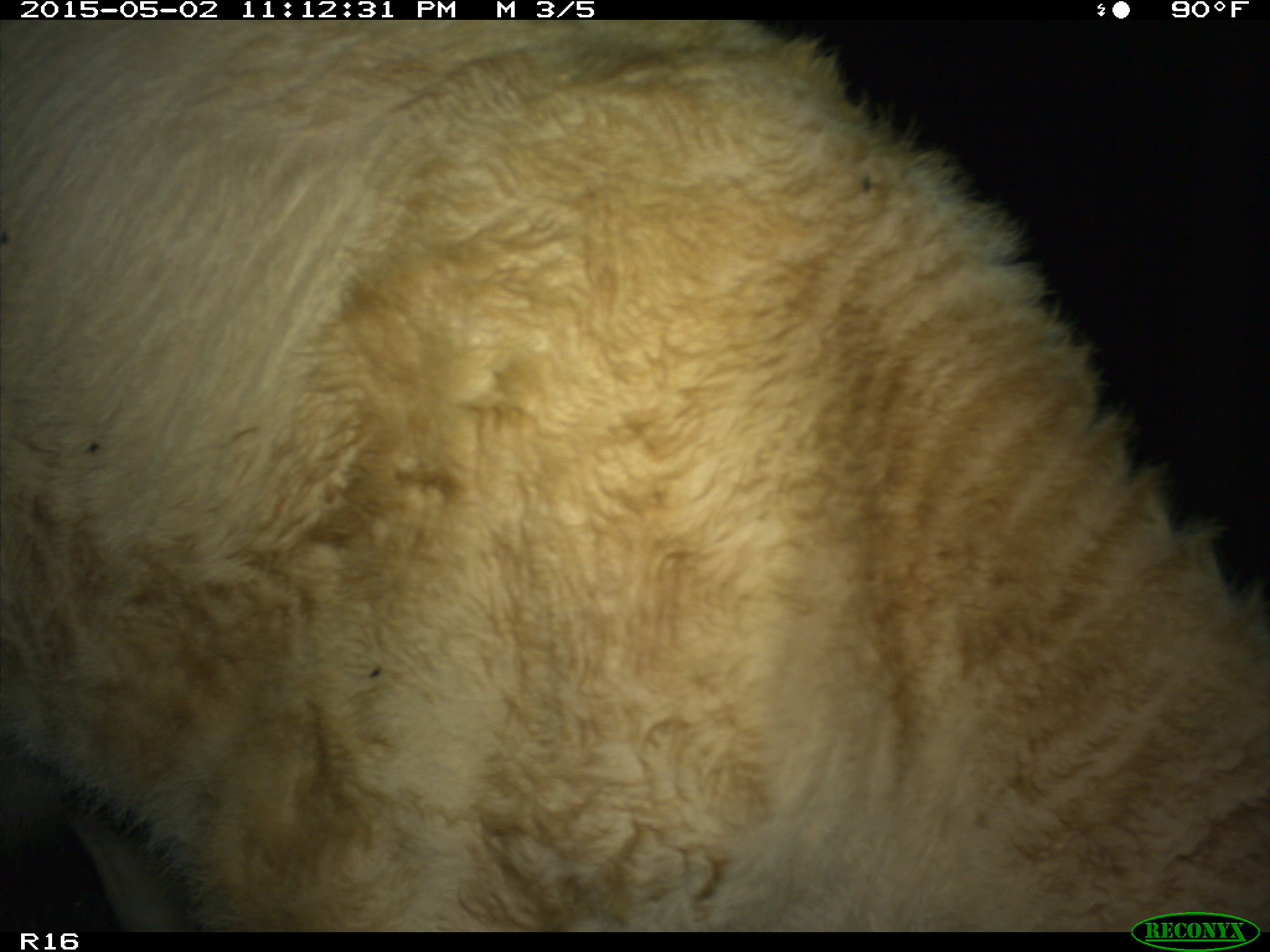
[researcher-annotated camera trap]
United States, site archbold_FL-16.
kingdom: Animalia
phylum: Chordata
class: Mammalia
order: Artiodactyla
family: Bovidae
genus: Bos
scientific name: Bos taurus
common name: domestic cow